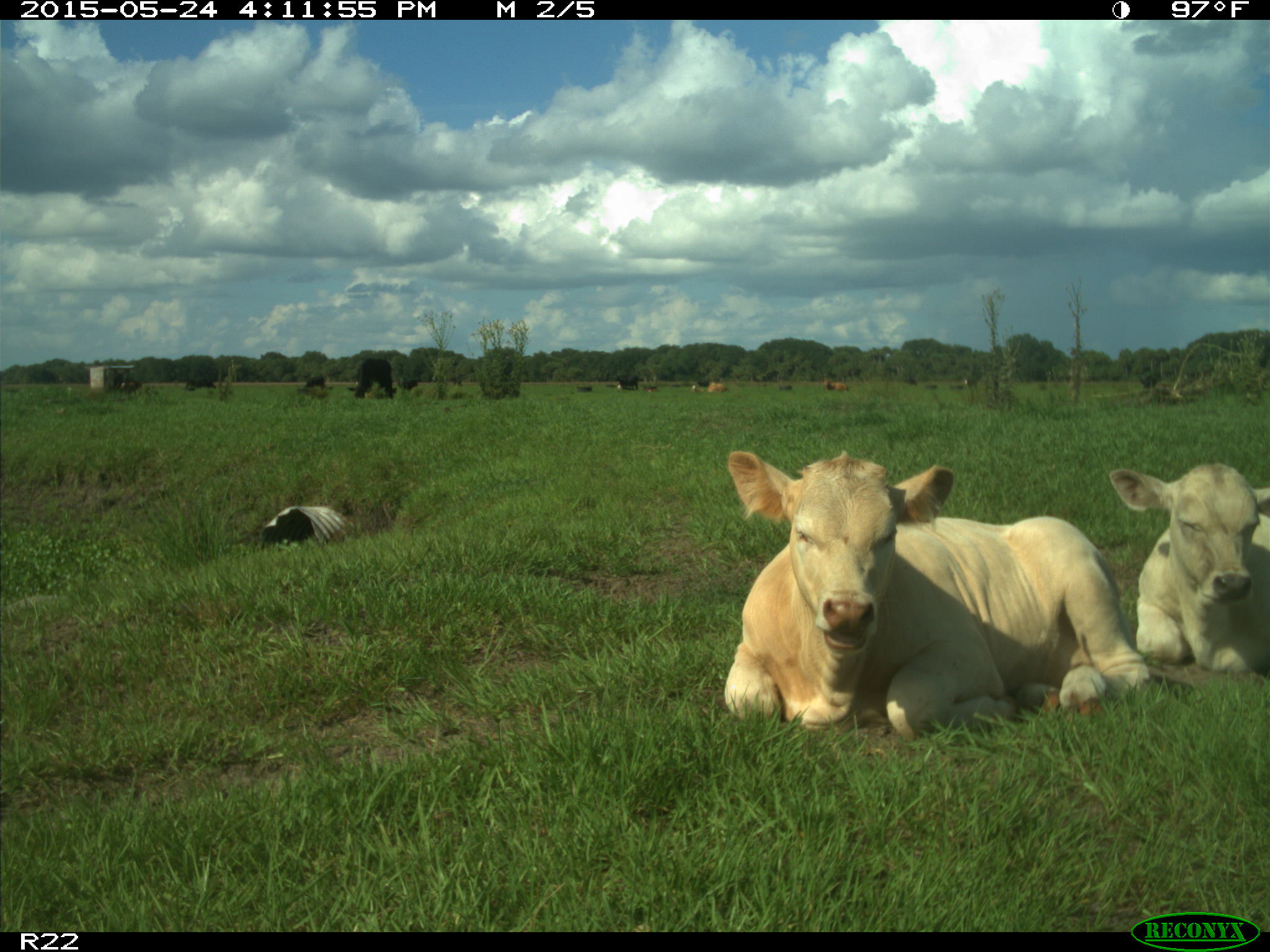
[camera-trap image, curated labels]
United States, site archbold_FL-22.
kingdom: Animalia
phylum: Chordata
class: Mammalia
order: Artiodactyla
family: Bovidae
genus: Bos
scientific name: Bos taurus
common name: domestic cow